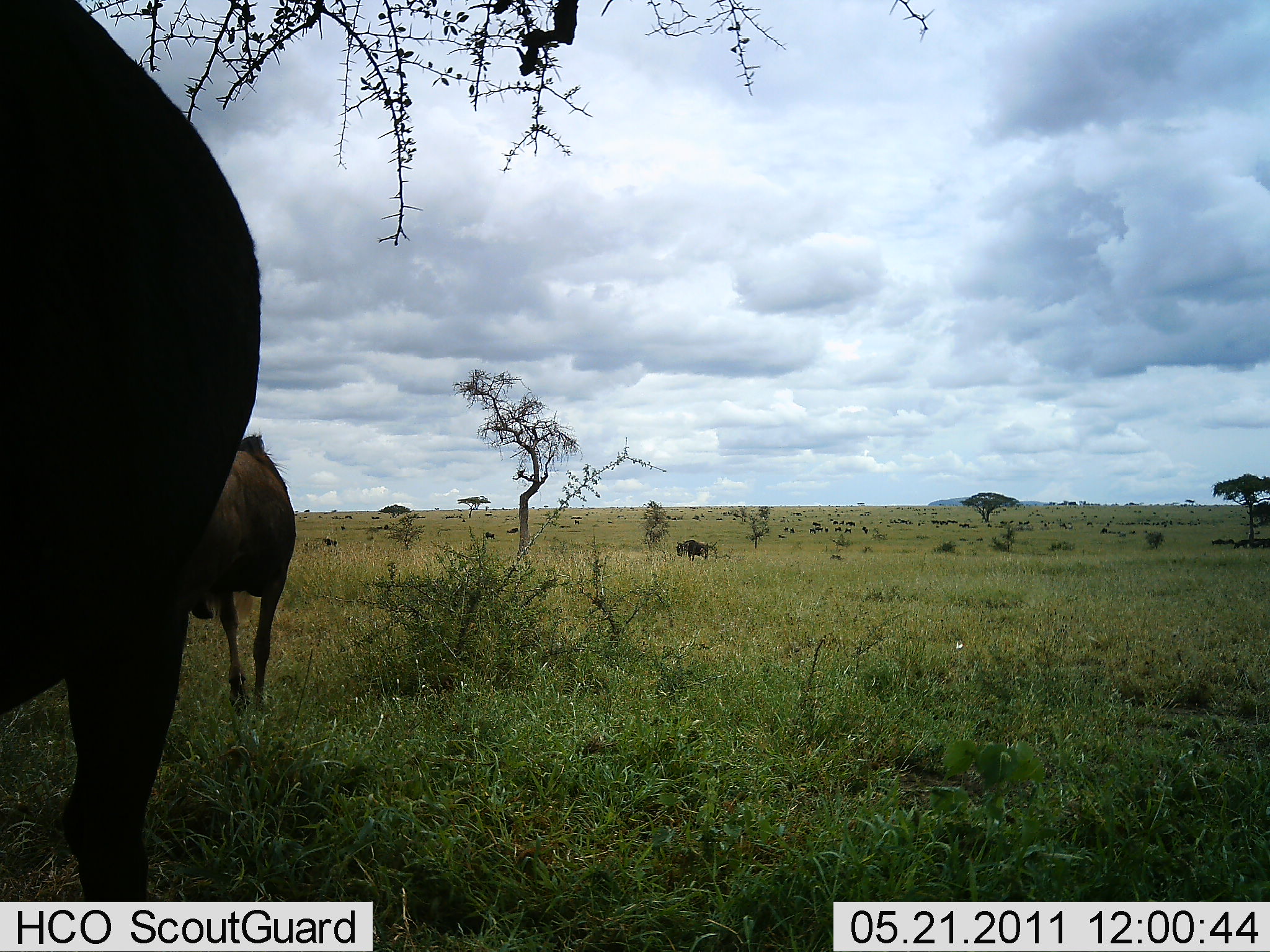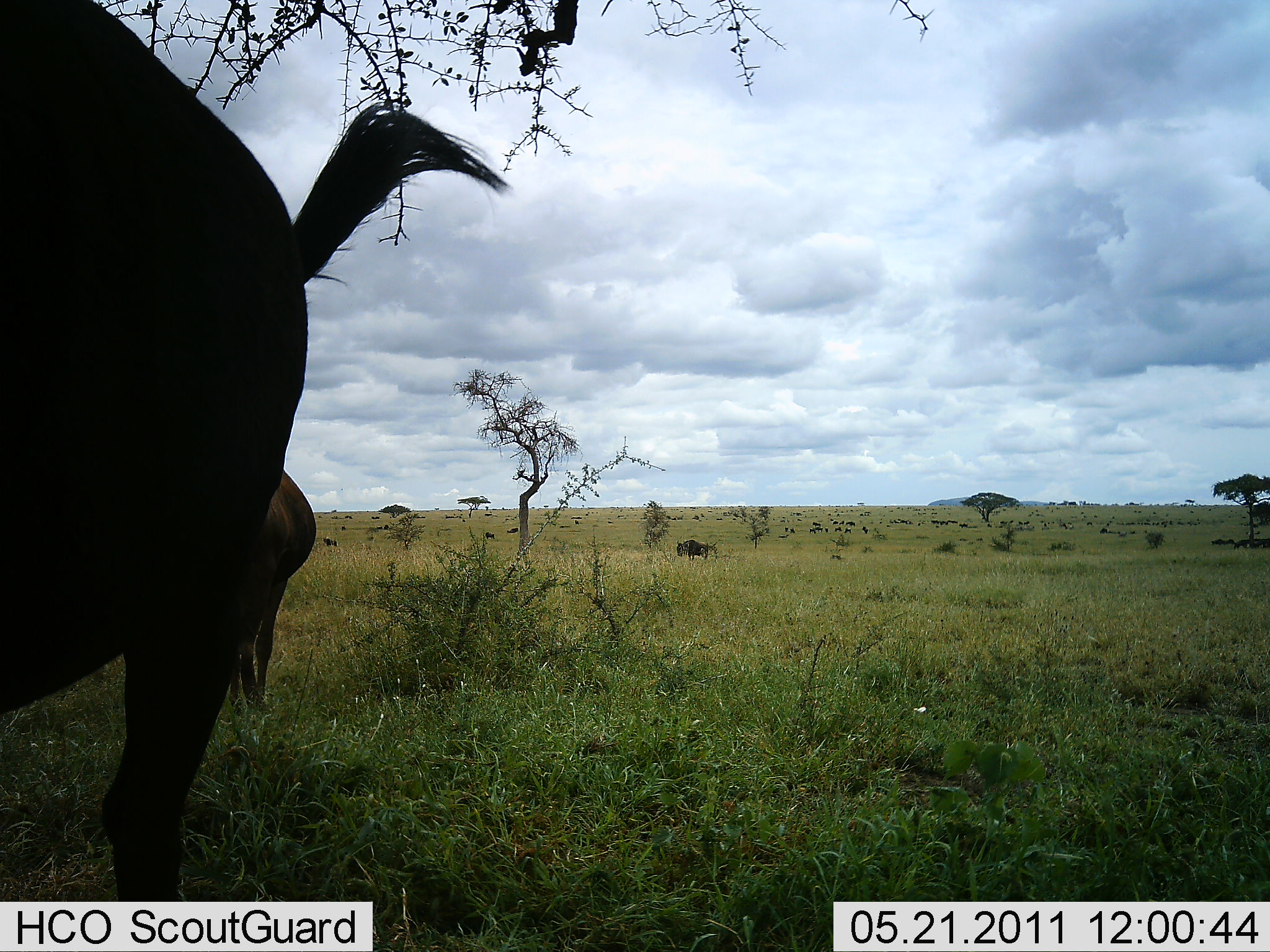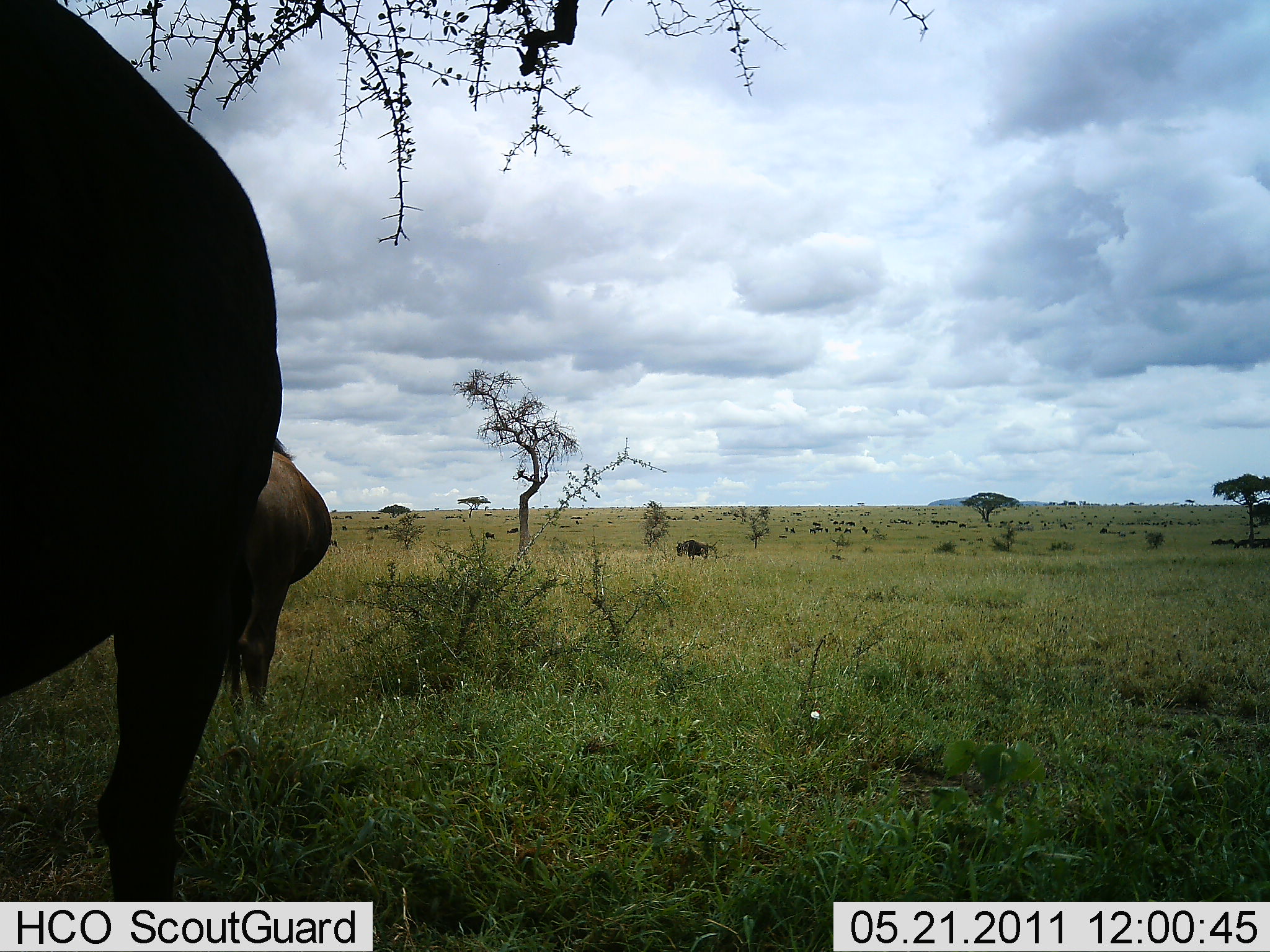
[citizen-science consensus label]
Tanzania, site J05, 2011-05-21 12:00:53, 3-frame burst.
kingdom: Animalia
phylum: Chordata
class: Mammalia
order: Artiodactyla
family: Bovidae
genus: Connochaetes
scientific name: Connochaetes taurinus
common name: blue wildebeest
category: wildebeest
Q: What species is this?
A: Wildebeest (blue wildebeest) (Connochaetes taurinus).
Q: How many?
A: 2.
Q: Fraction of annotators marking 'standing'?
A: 87%.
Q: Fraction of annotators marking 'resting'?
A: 0%.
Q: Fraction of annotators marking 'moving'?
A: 13%.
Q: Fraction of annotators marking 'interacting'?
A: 0%.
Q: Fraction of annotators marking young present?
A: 0%.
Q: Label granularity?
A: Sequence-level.